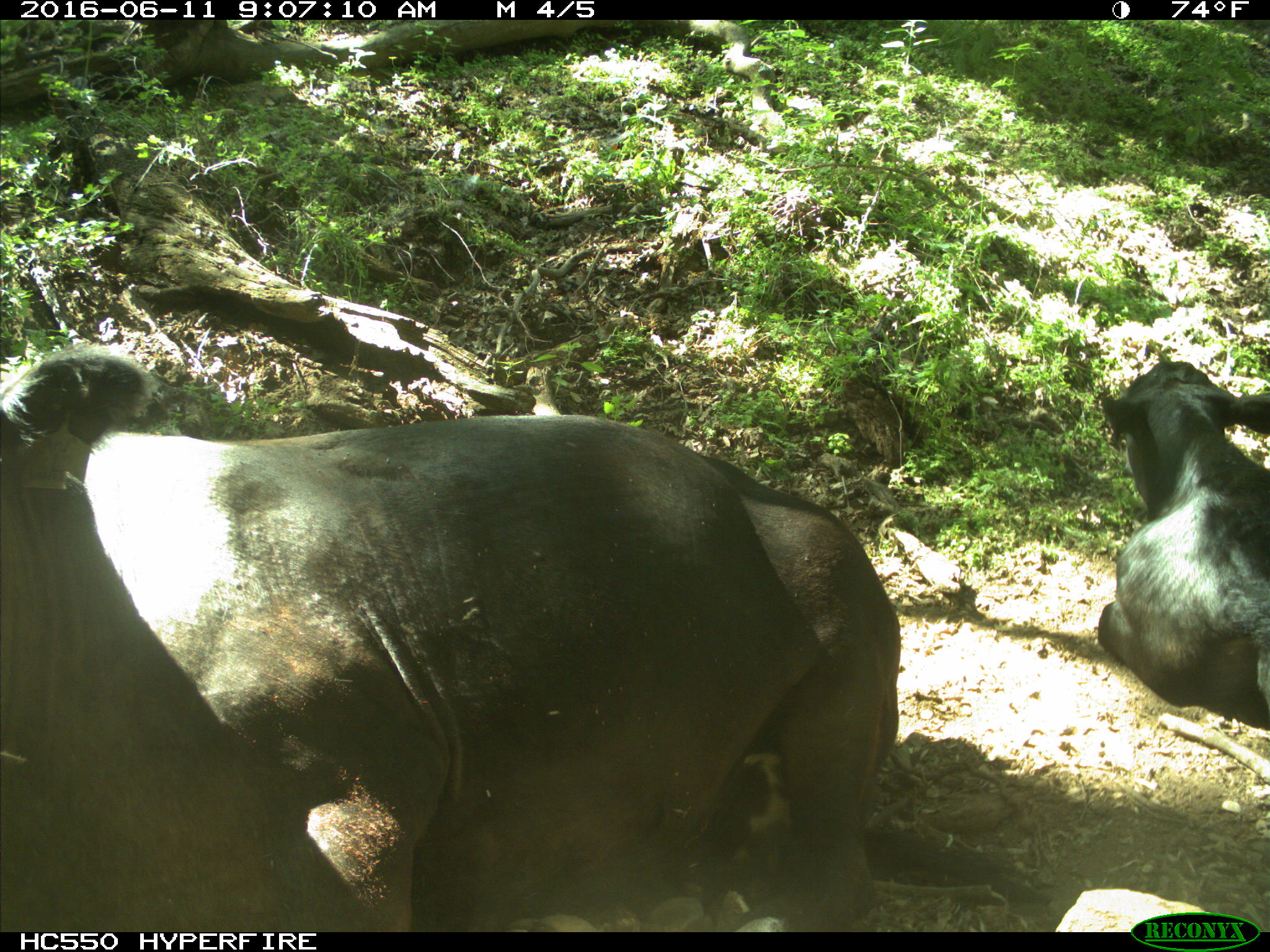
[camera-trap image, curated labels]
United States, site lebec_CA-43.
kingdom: Animalia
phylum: Chordata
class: Mammalia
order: Artiodactyla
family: Bovidae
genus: Bos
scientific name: Bos taurus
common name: domestic cow